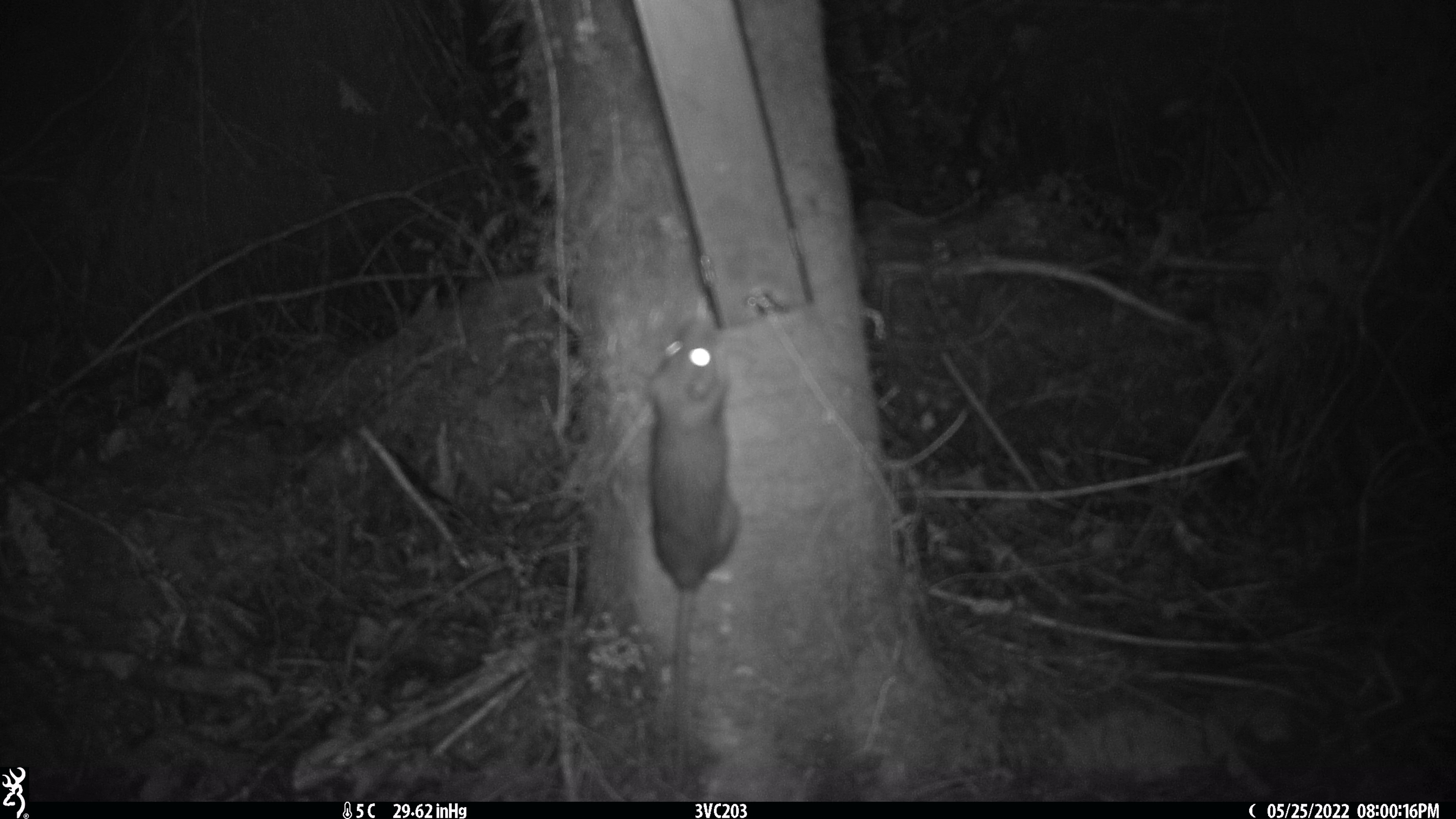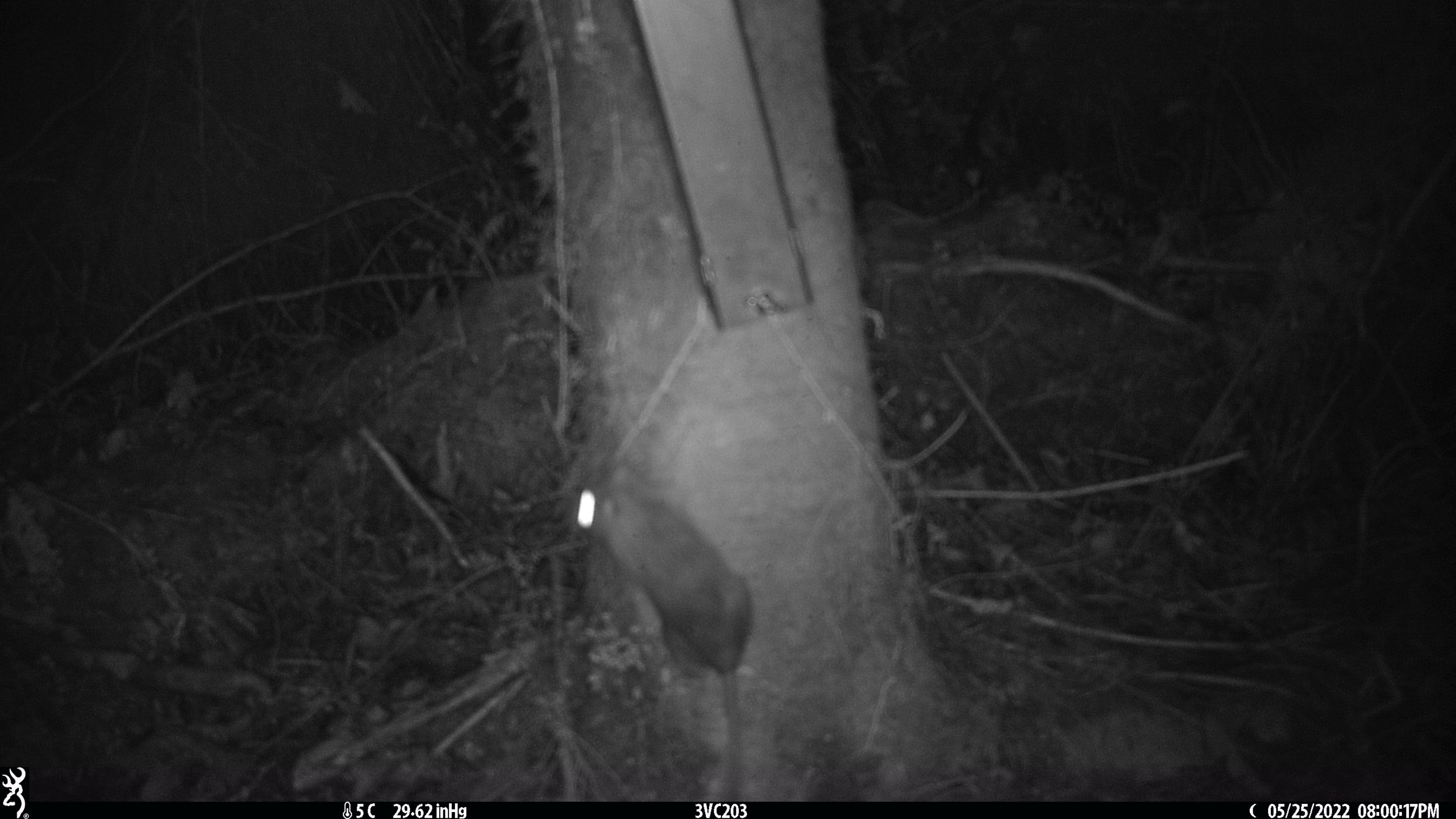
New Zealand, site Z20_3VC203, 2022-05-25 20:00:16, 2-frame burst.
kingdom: Animalia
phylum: Chordata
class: Mammalia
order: Rodentia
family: Muridae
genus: Rattus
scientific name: Rattus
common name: rat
Rat (Rattus).